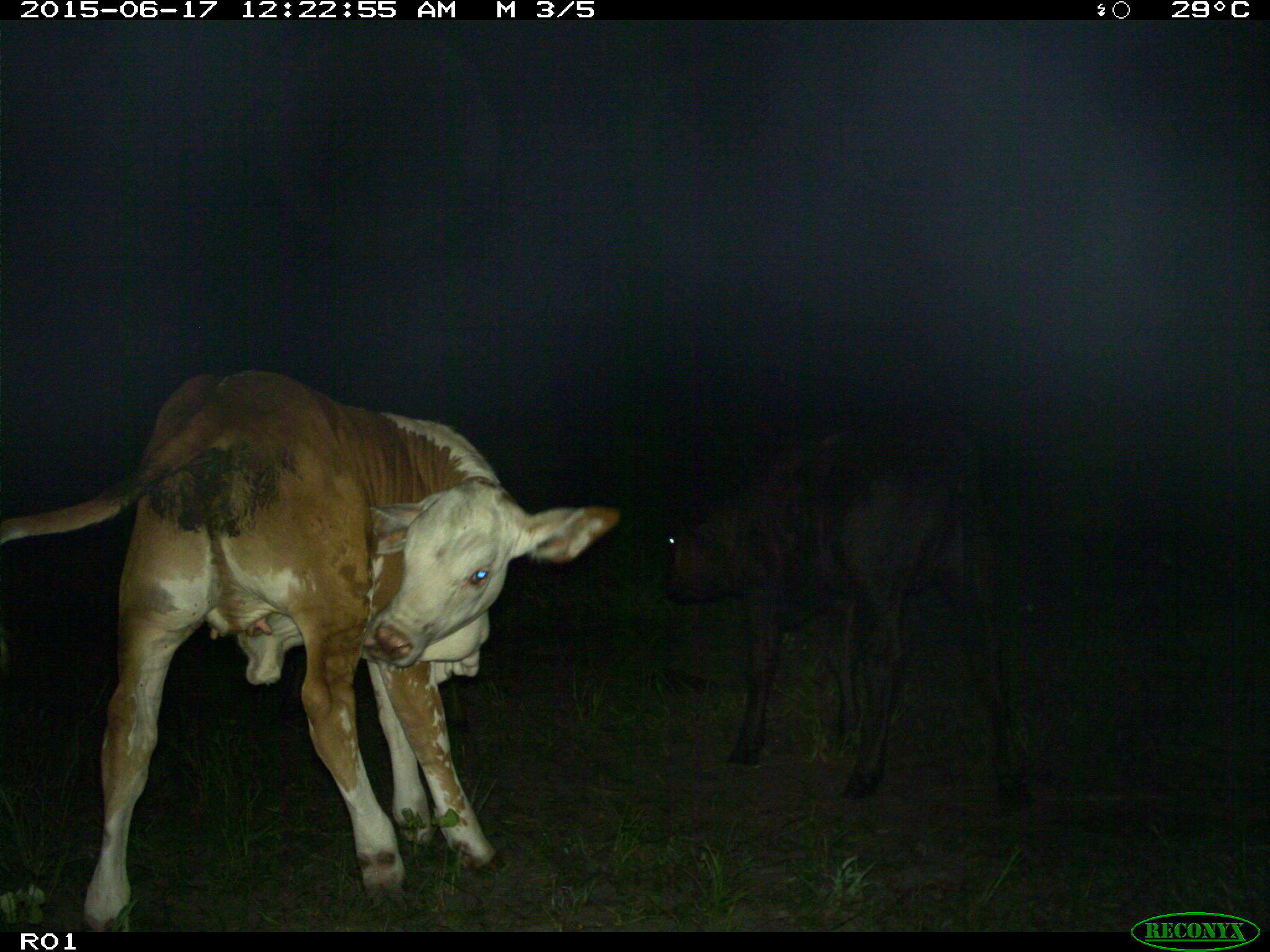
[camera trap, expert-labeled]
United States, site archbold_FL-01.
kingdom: Animalia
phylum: Chordata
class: Mammalia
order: Artiodactyla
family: Bovidae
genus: Bos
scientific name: Bos taurus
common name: domestic cow